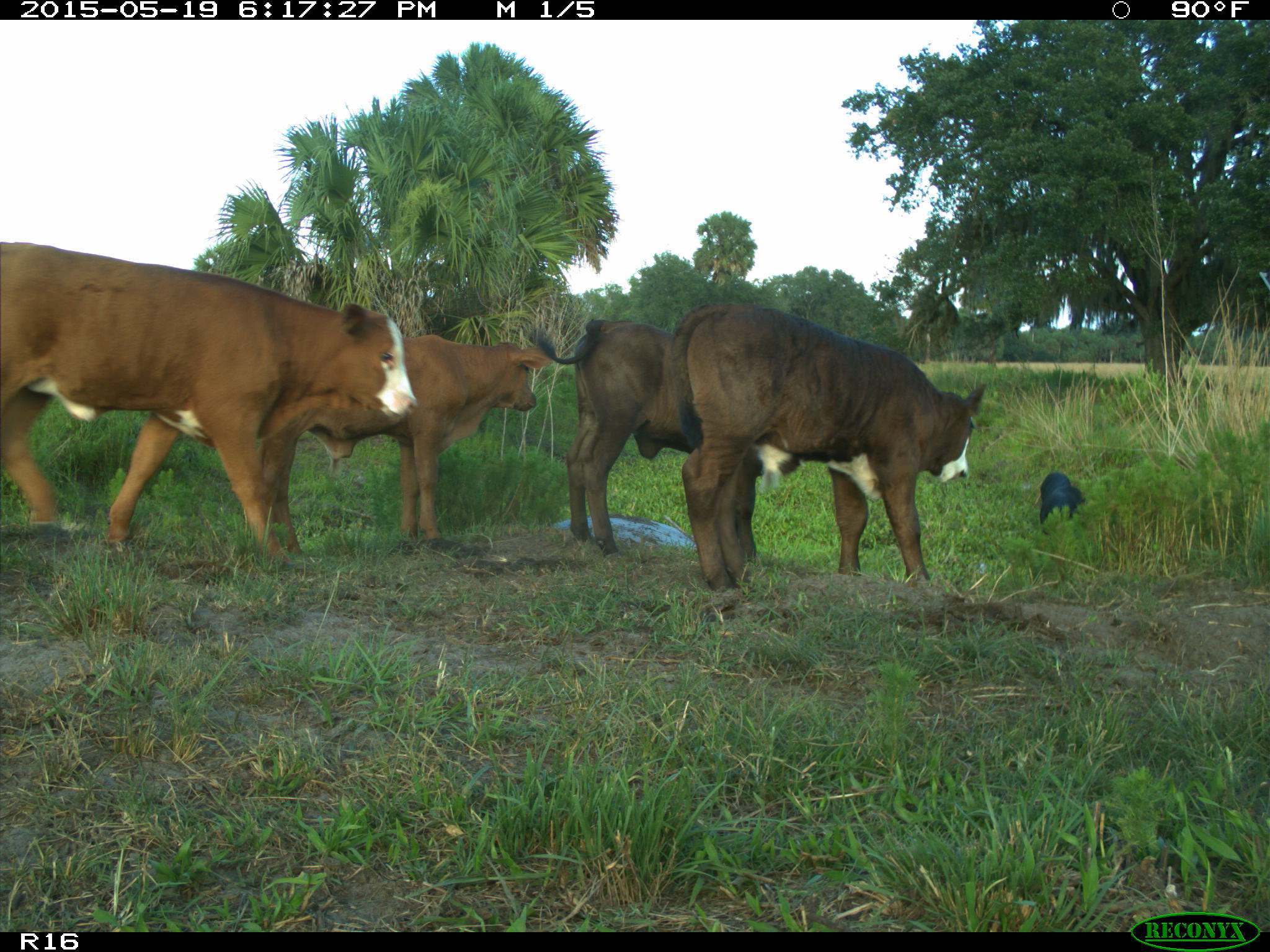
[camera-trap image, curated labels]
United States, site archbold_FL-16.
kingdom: Animalia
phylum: Chordata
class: Mammalia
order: Artiodactyla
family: Suidae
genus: Sus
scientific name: Sus scrofa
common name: wild boar